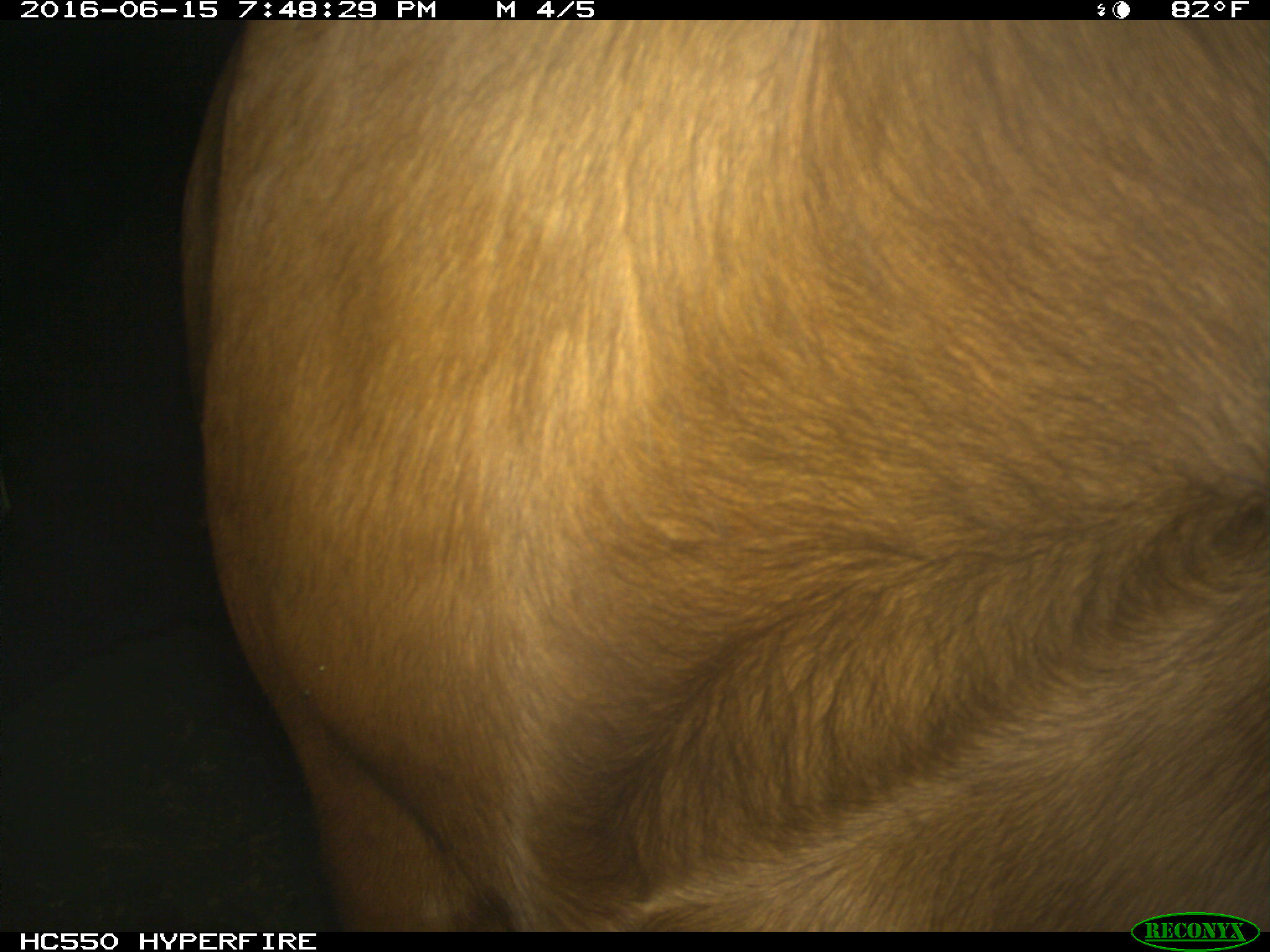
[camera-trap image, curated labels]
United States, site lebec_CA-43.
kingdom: Animalia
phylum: Chordata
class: Mammalia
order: Artiodactyla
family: Bovidae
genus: Bos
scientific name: Bos taurus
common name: domestic cow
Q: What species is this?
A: Bos taurus (domestic cow).